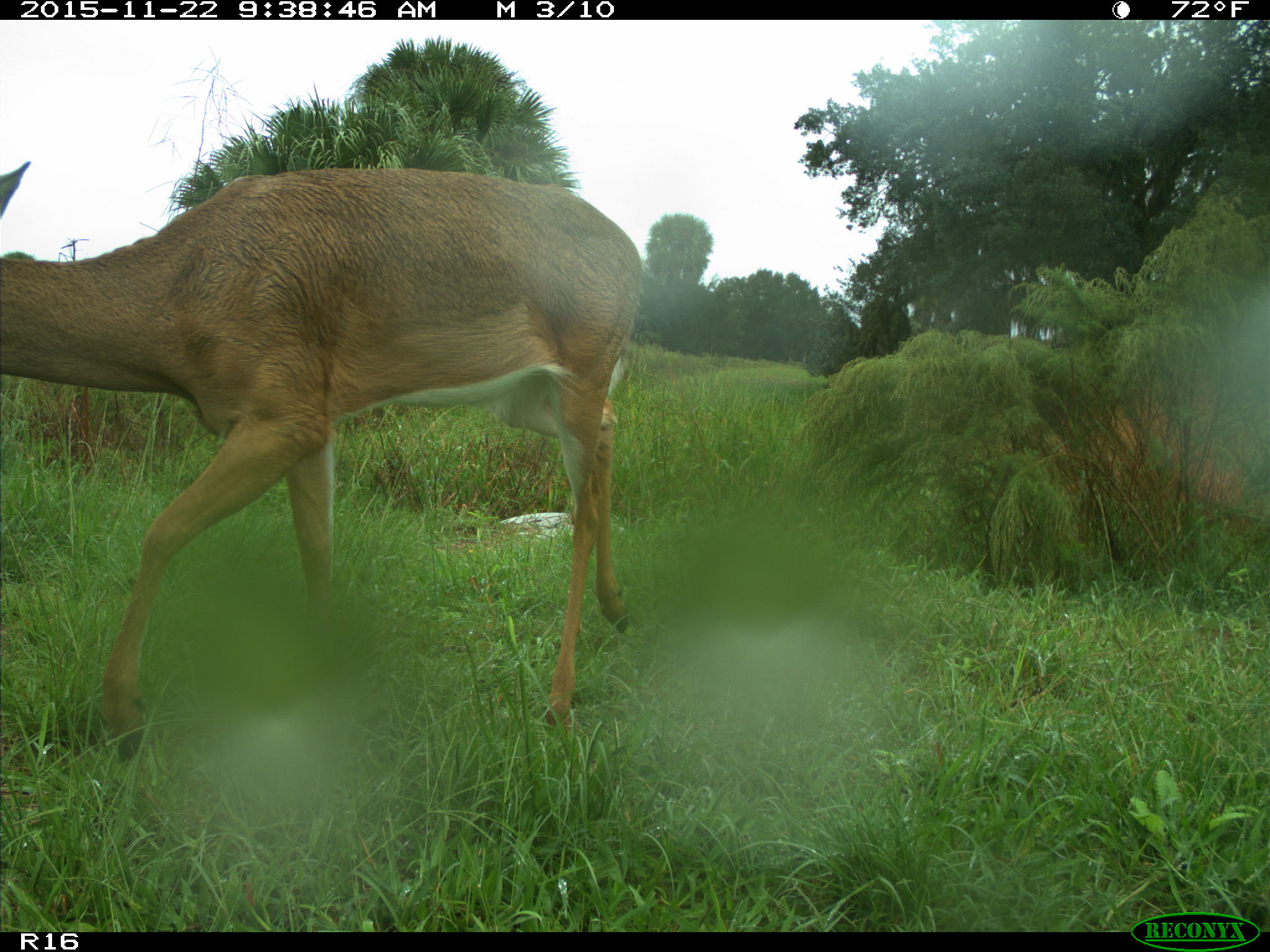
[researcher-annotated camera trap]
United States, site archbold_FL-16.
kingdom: Animalia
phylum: Chordata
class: Mammalia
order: Artiodactyla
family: Cervidae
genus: Odocoileus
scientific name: Odocoileus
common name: deer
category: unidentified deer